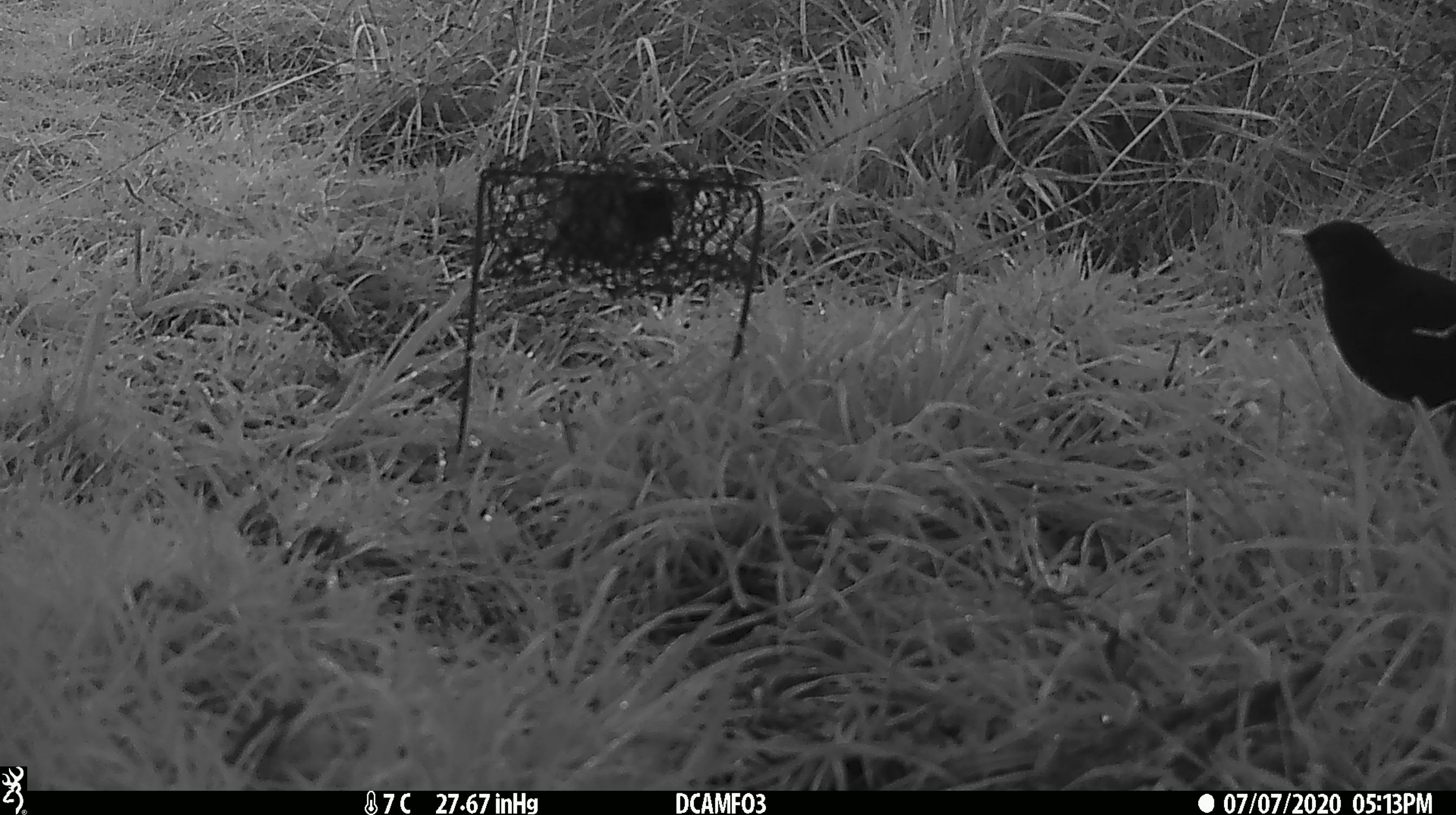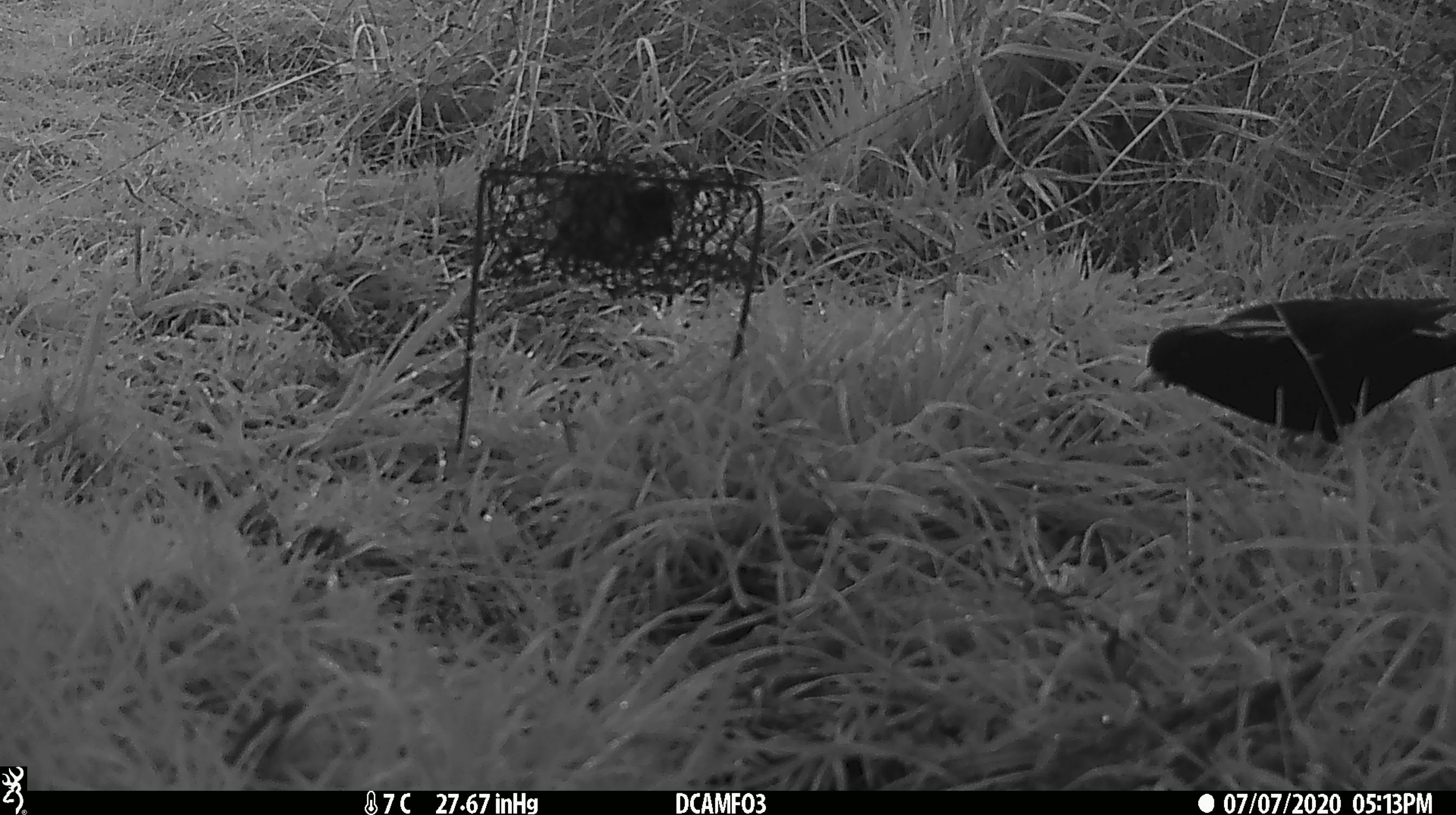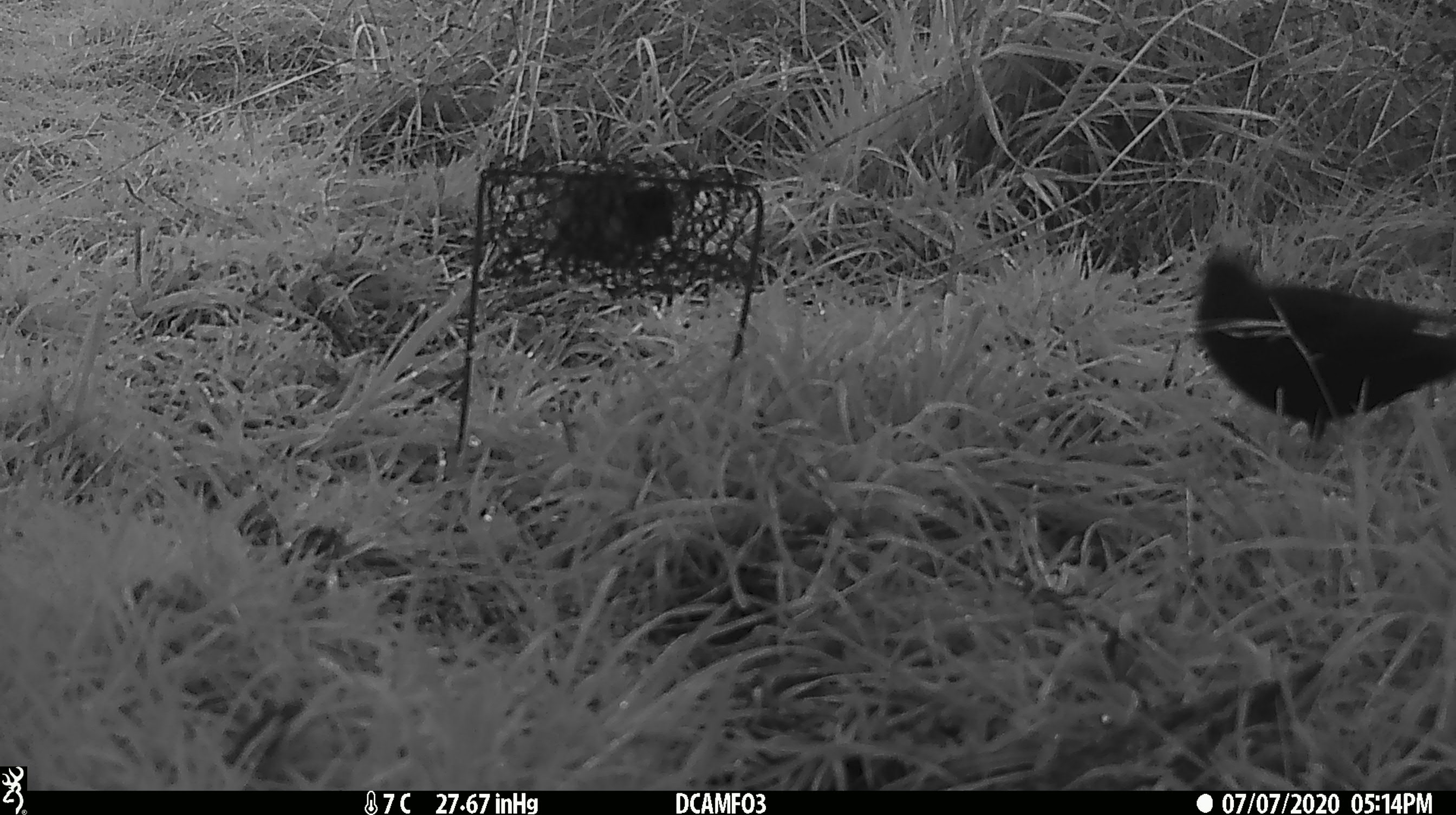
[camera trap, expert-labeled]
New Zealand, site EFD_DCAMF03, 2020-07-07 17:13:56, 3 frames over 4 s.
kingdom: Animalia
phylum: Chordata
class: Aves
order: Passeriformes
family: Turdidae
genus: Turdus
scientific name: Turdus merula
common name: eurasian blackbird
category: blackbird